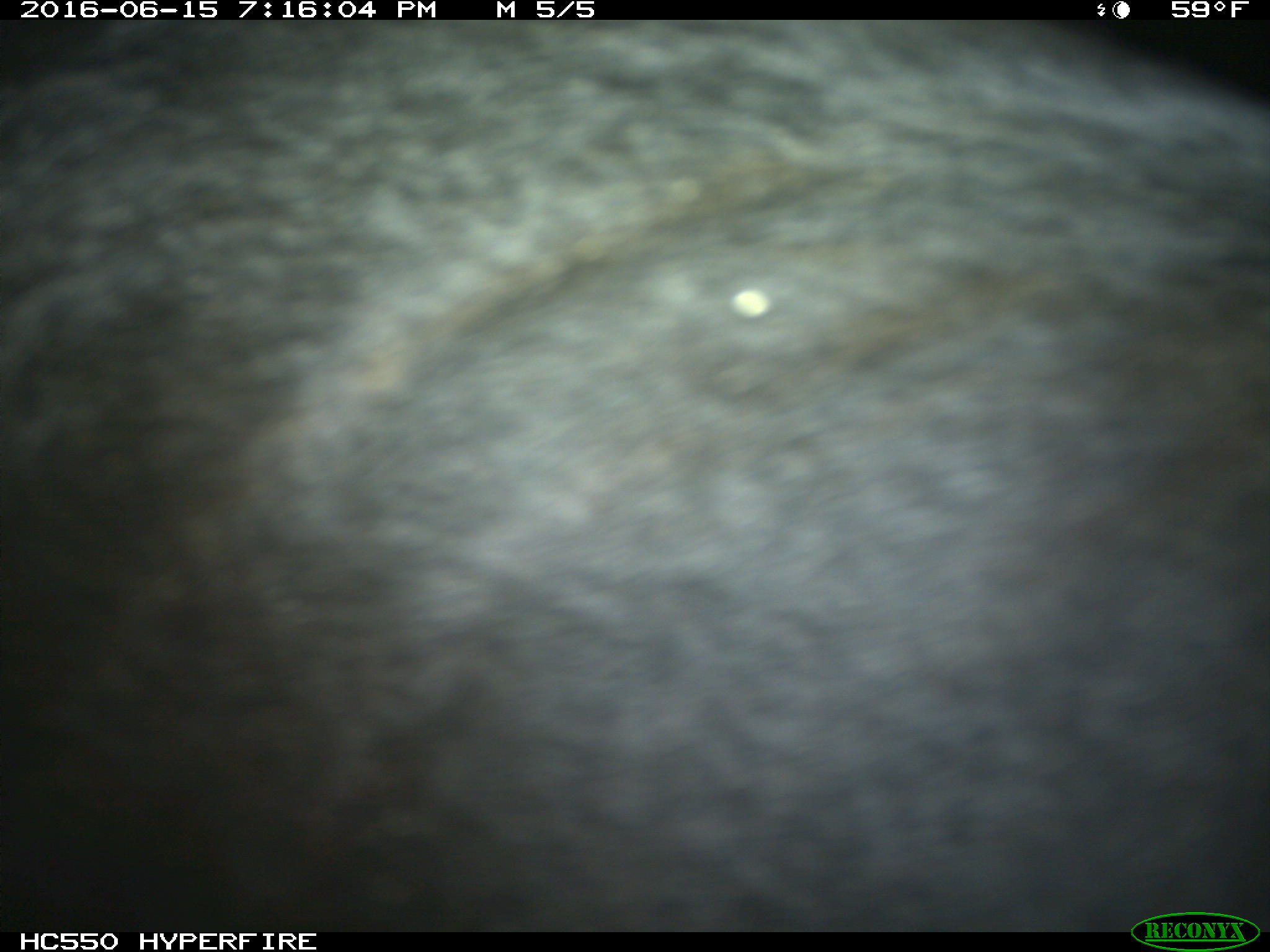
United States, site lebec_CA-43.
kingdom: Animalia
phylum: Chordata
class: Mammalia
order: Artiodactyla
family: Bovidae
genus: Bos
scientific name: Bos taurus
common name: domestic cow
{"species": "Bos taurus (domestic cow)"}